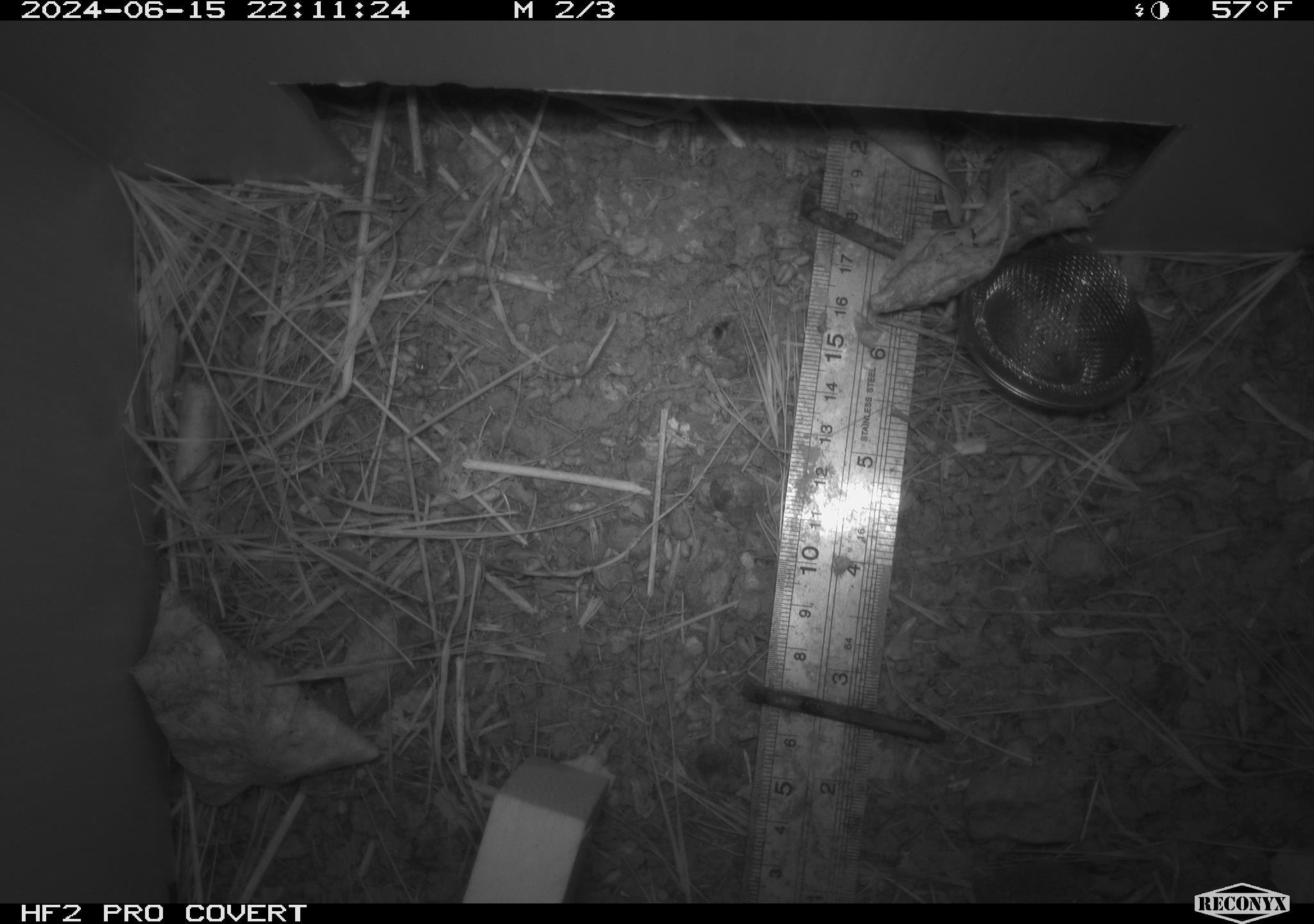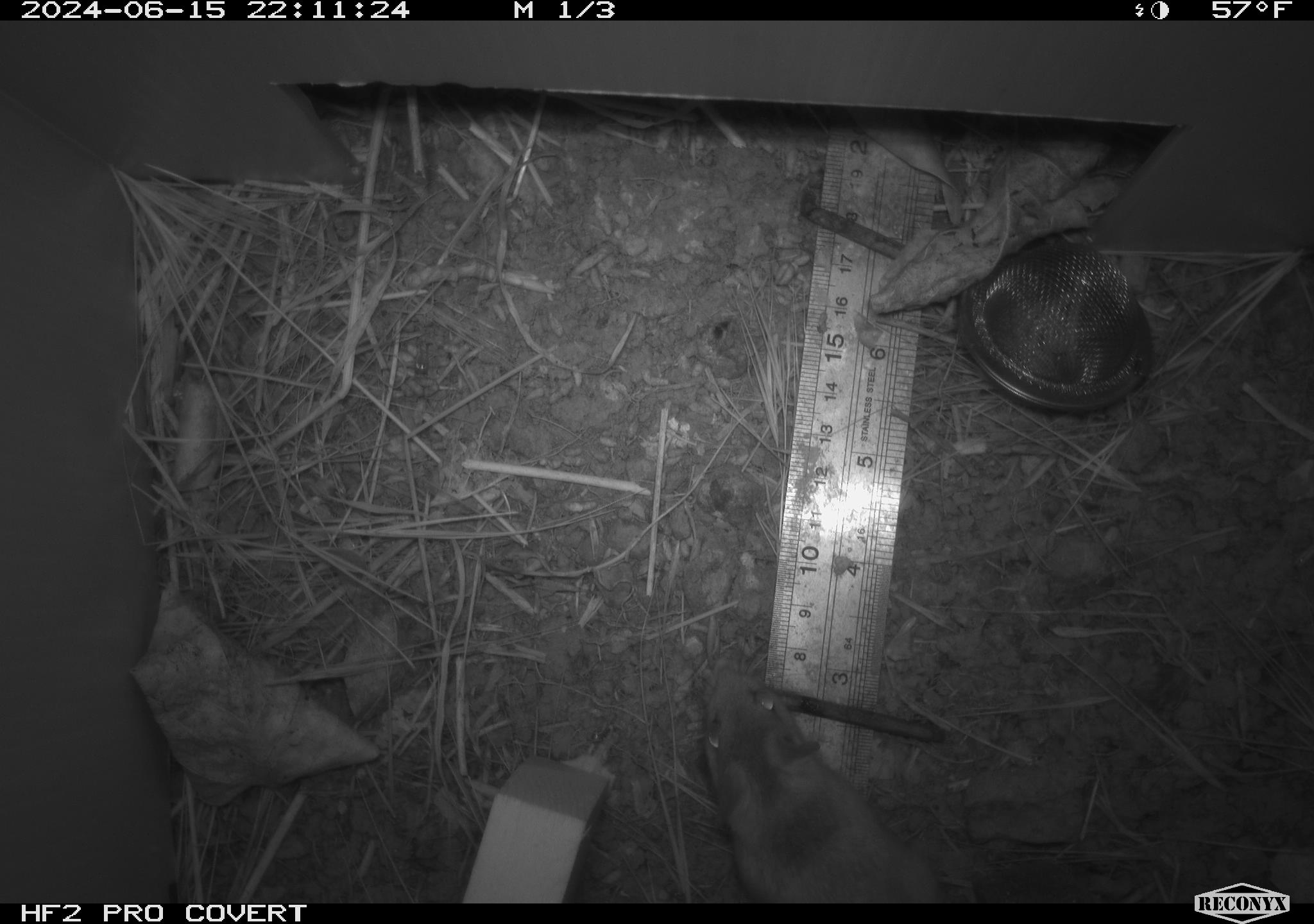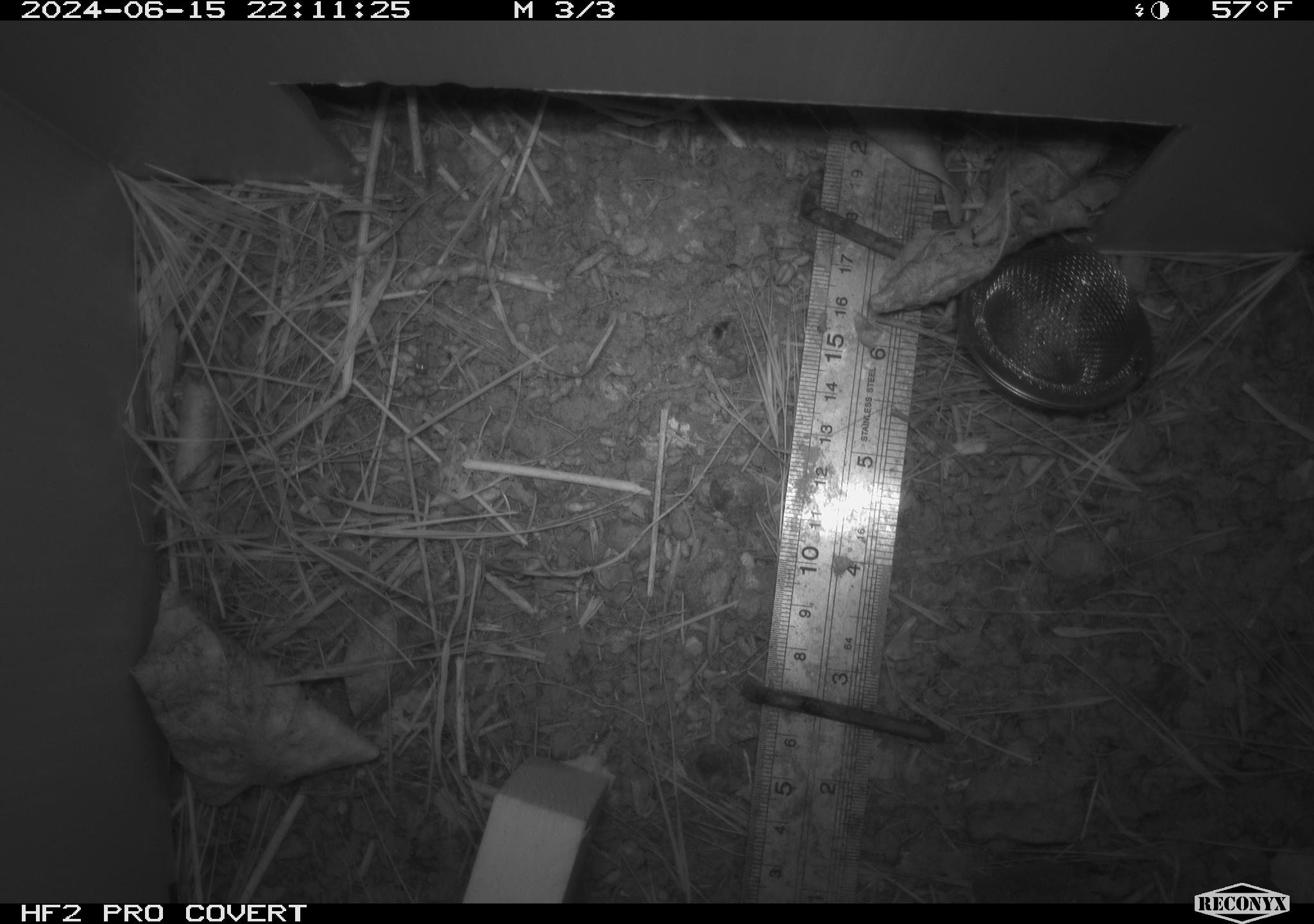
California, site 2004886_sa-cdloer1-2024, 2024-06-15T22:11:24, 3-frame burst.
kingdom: Animalia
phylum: Chordata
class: Mammalia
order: Rodentia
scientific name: Rodentia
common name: mouse species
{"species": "mouse species (Rodentia)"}